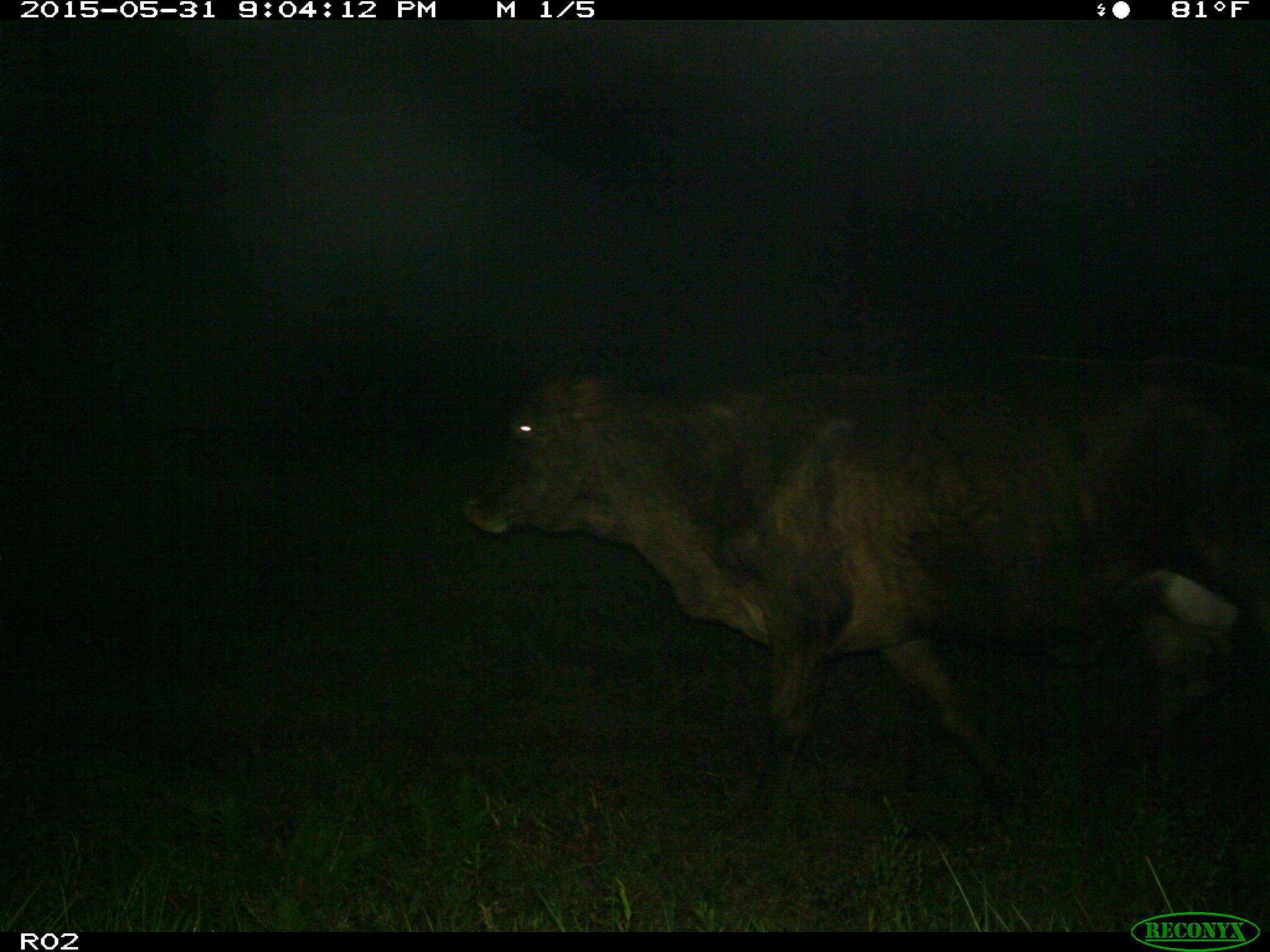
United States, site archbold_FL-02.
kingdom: Animalia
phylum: Chordata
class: Mammalia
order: Artiodactyla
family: Bovidae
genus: Bos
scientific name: Bos taurus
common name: domestic cow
Bos taurus (domestic cow).